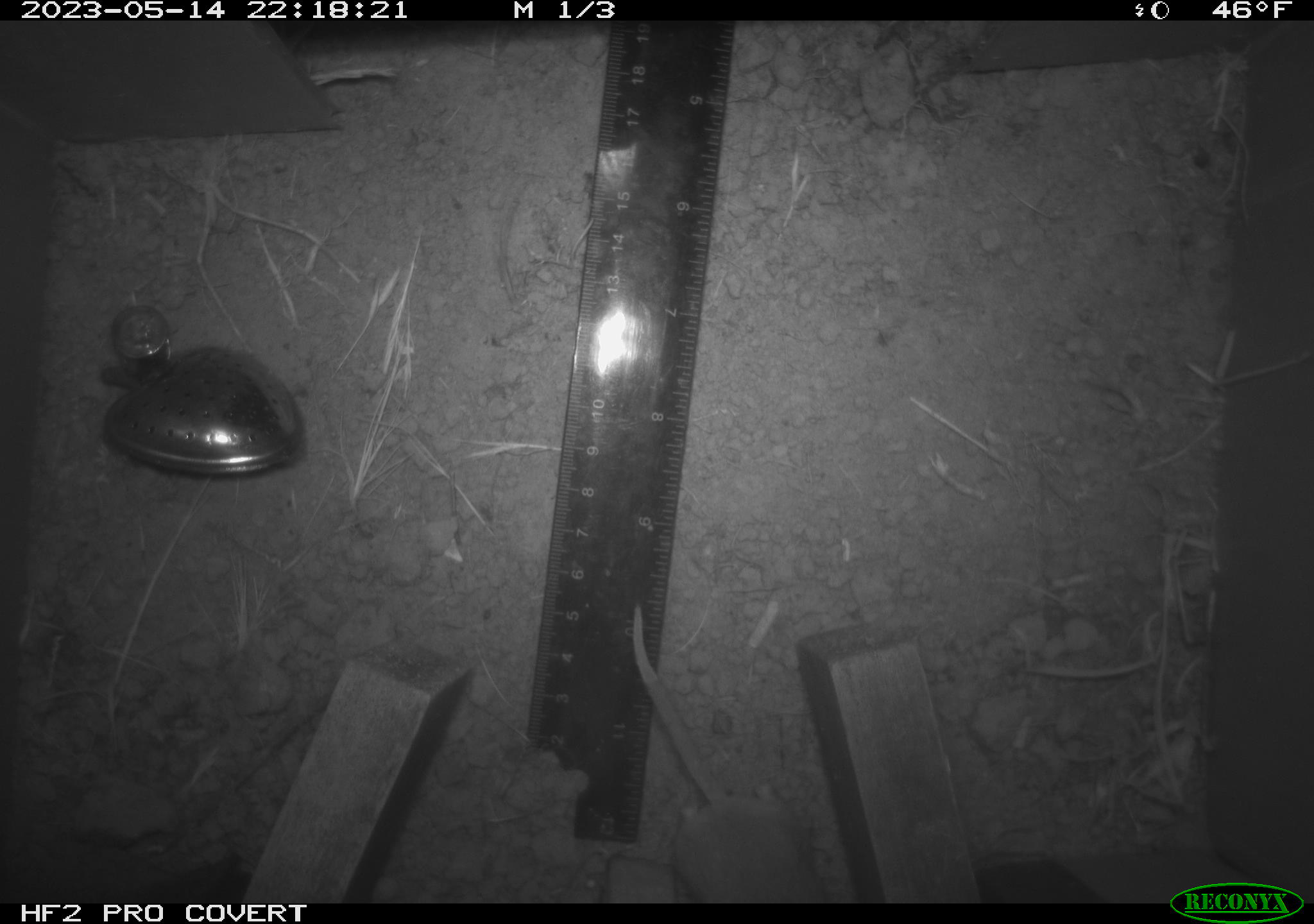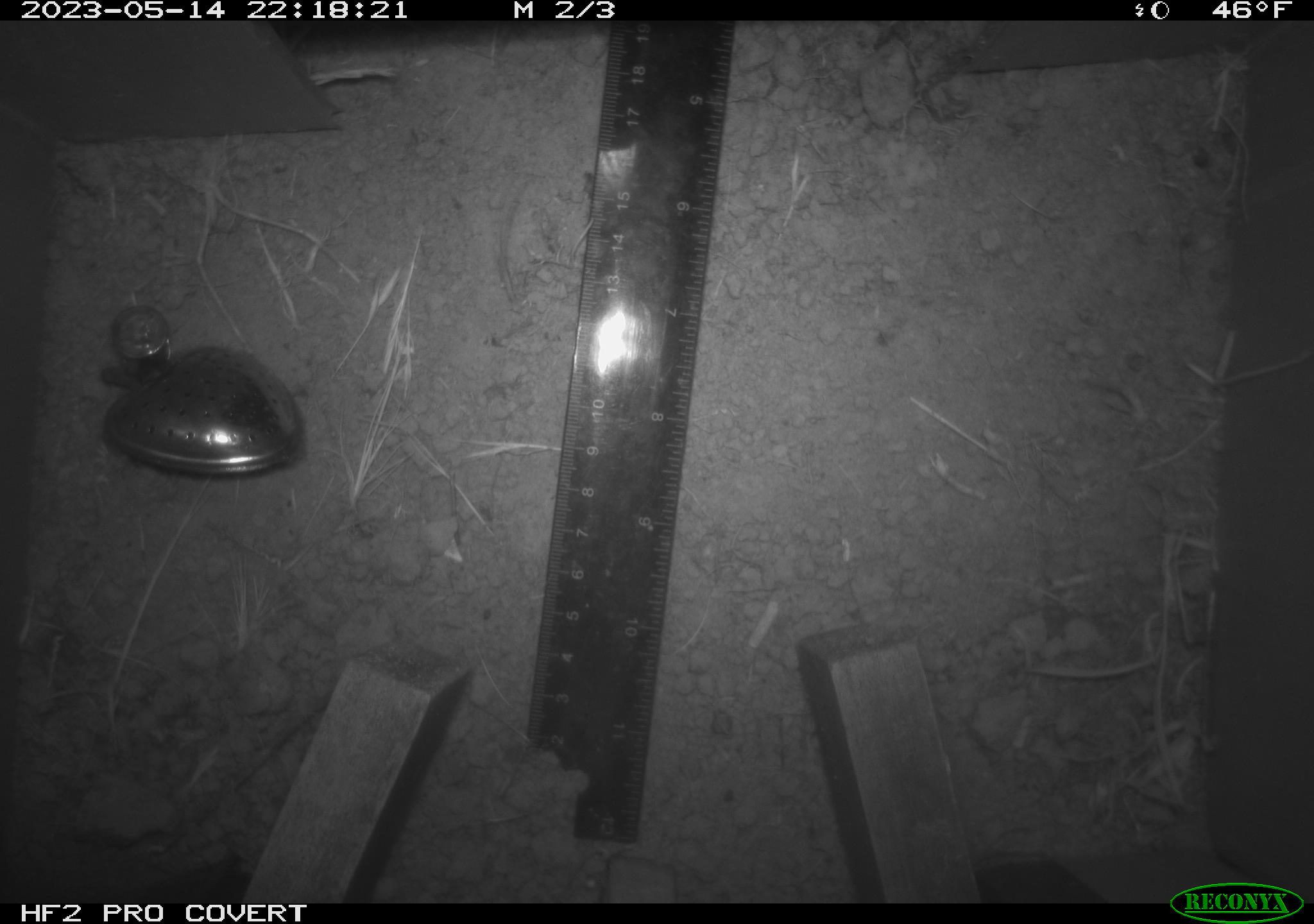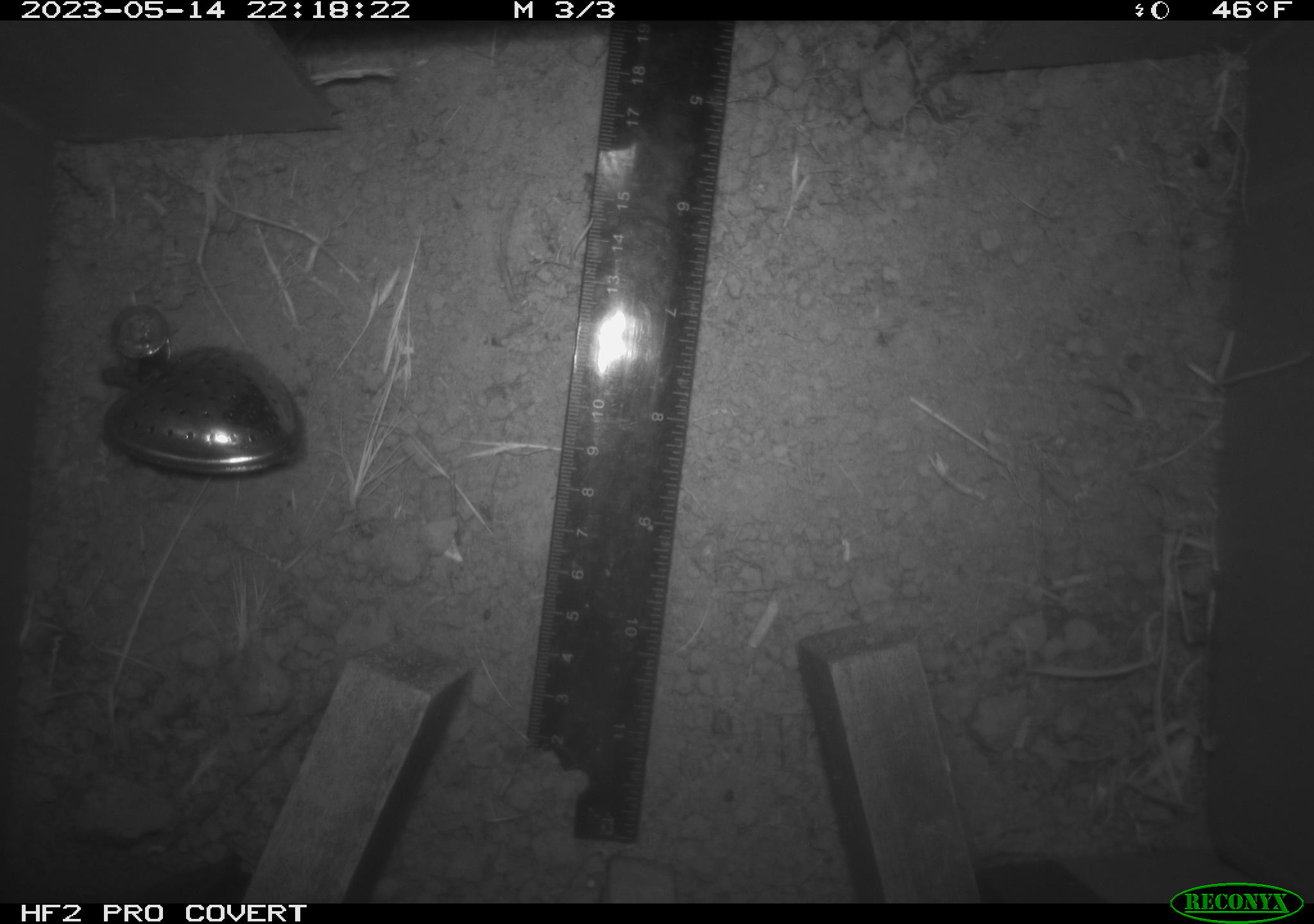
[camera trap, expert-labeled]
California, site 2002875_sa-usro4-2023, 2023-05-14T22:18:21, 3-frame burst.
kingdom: Animalia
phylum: Chordata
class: Mammalia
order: Rodentia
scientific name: Rodentia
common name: mouse species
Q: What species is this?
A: Mouse species (Rodentia).